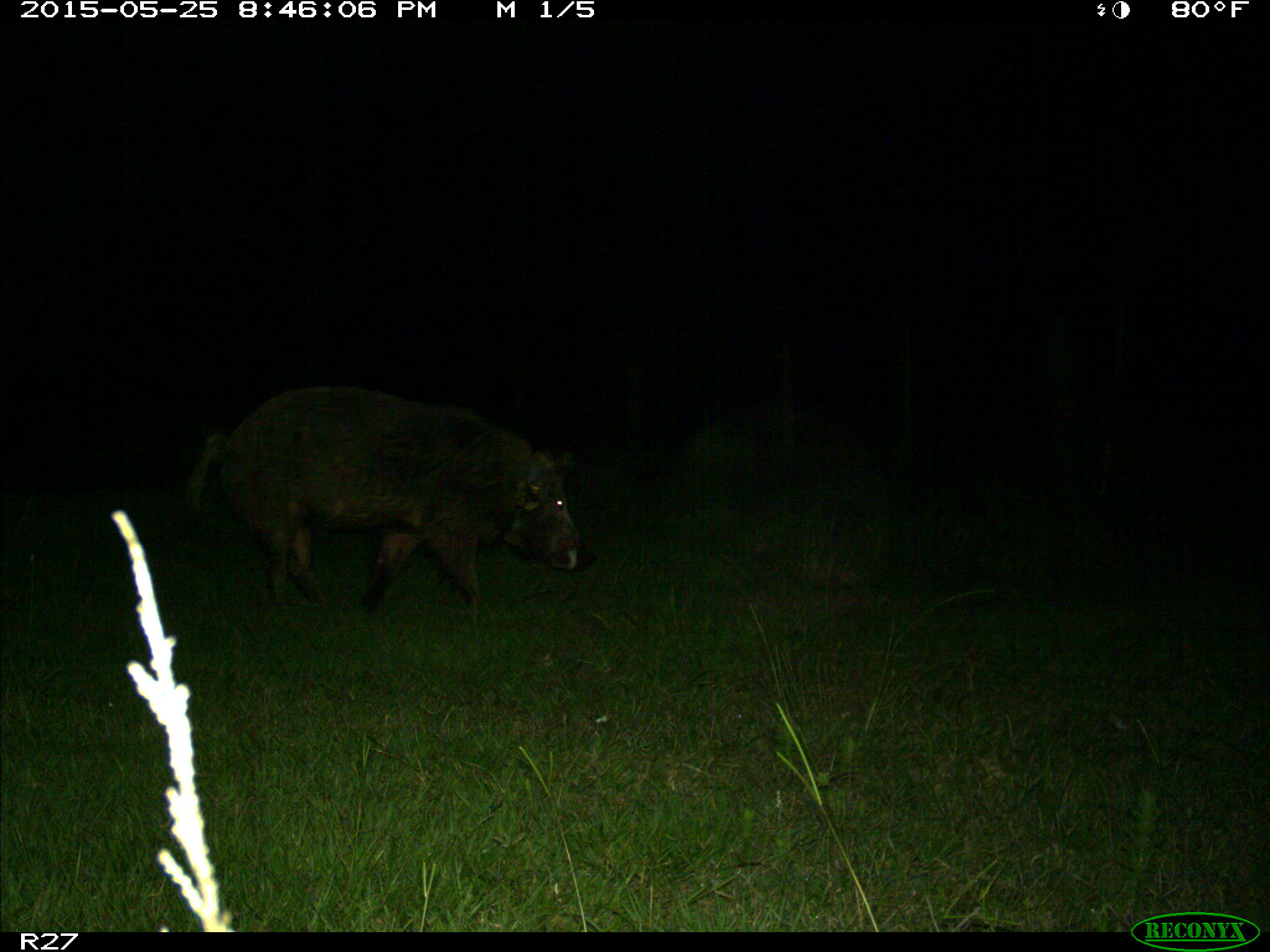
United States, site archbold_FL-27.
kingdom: Animalia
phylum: Chordata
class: Mammalia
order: Artiodactyla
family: Suidae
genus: Sus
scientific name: Sus scrofa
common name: wild boar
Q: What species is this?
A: Sus scrofa (wild boar).